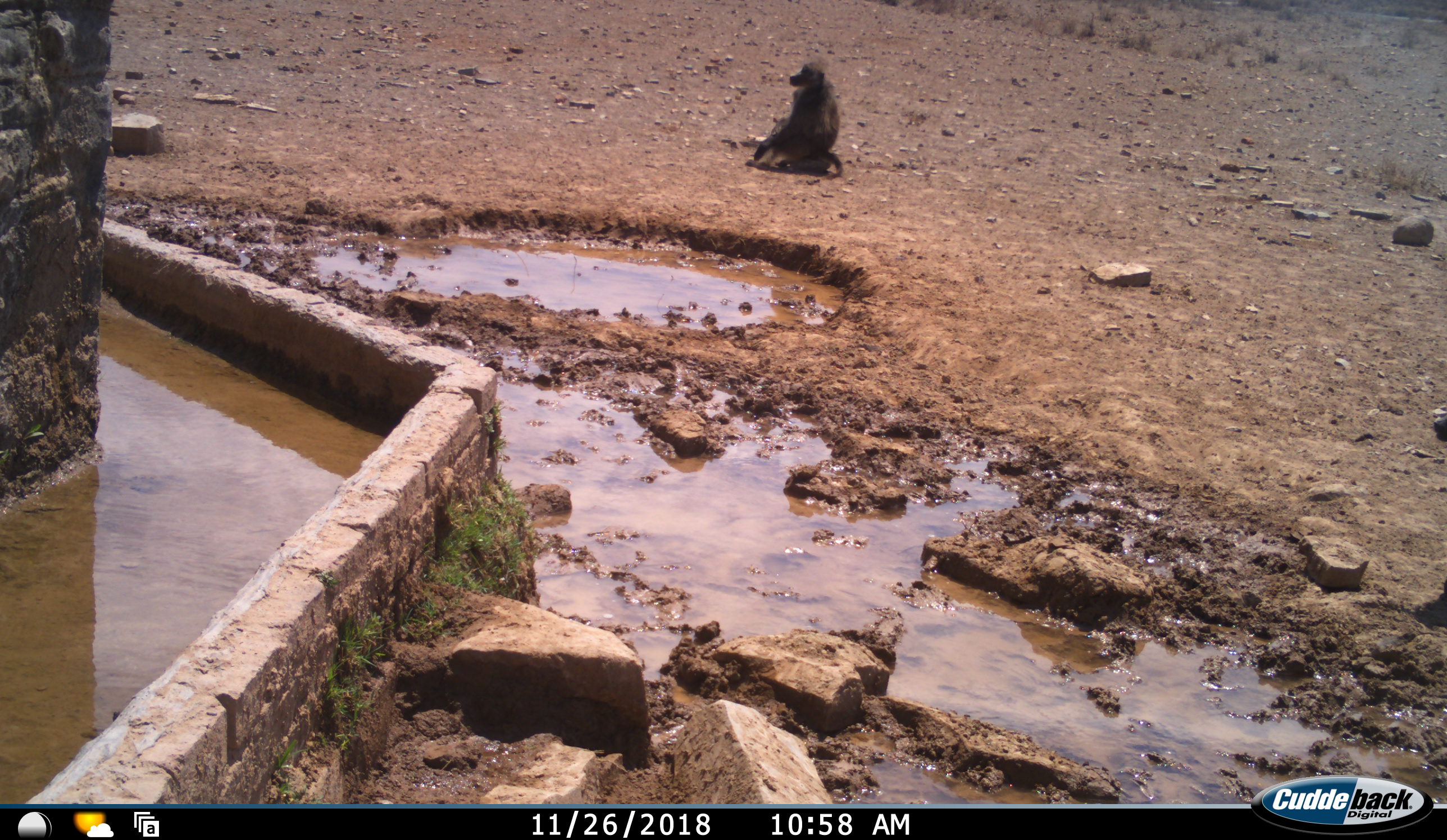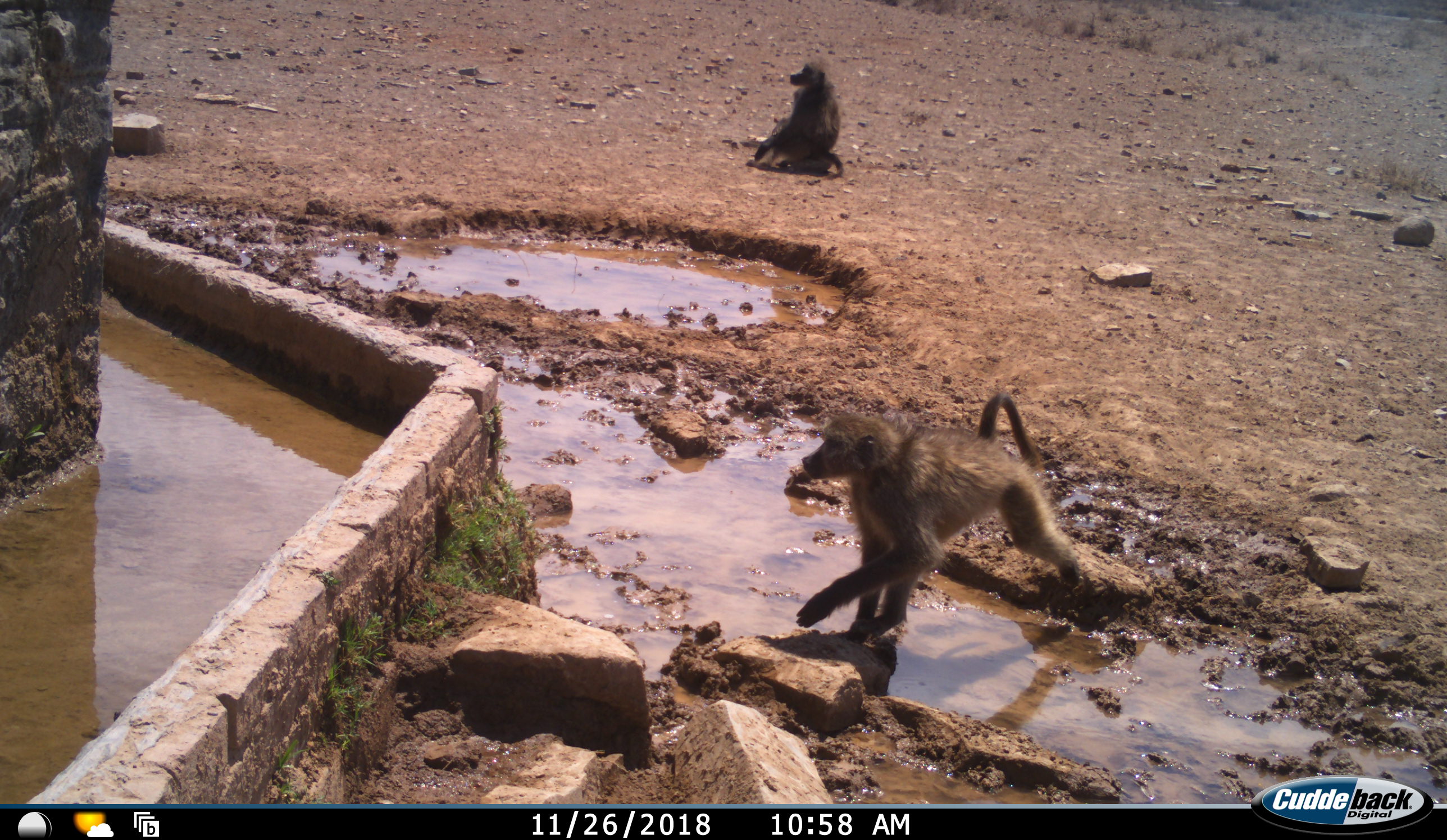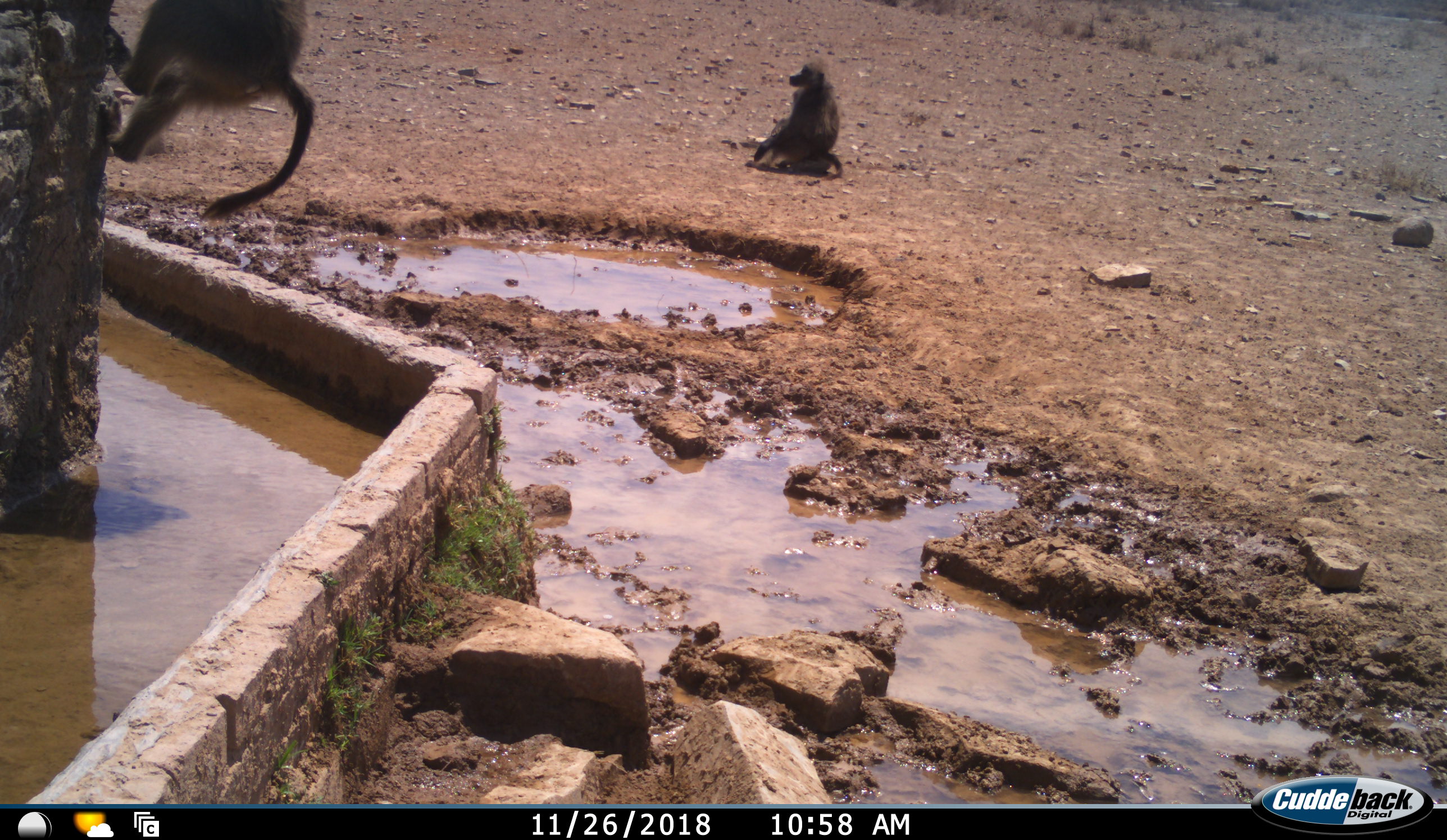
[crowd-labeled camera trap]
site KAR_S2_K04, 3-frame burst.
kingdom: Animalia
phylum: Chordata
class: Mammalia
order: Primates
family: Cercopithecidae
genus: Papio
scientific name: Papio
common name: baboon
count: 2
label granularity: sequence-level